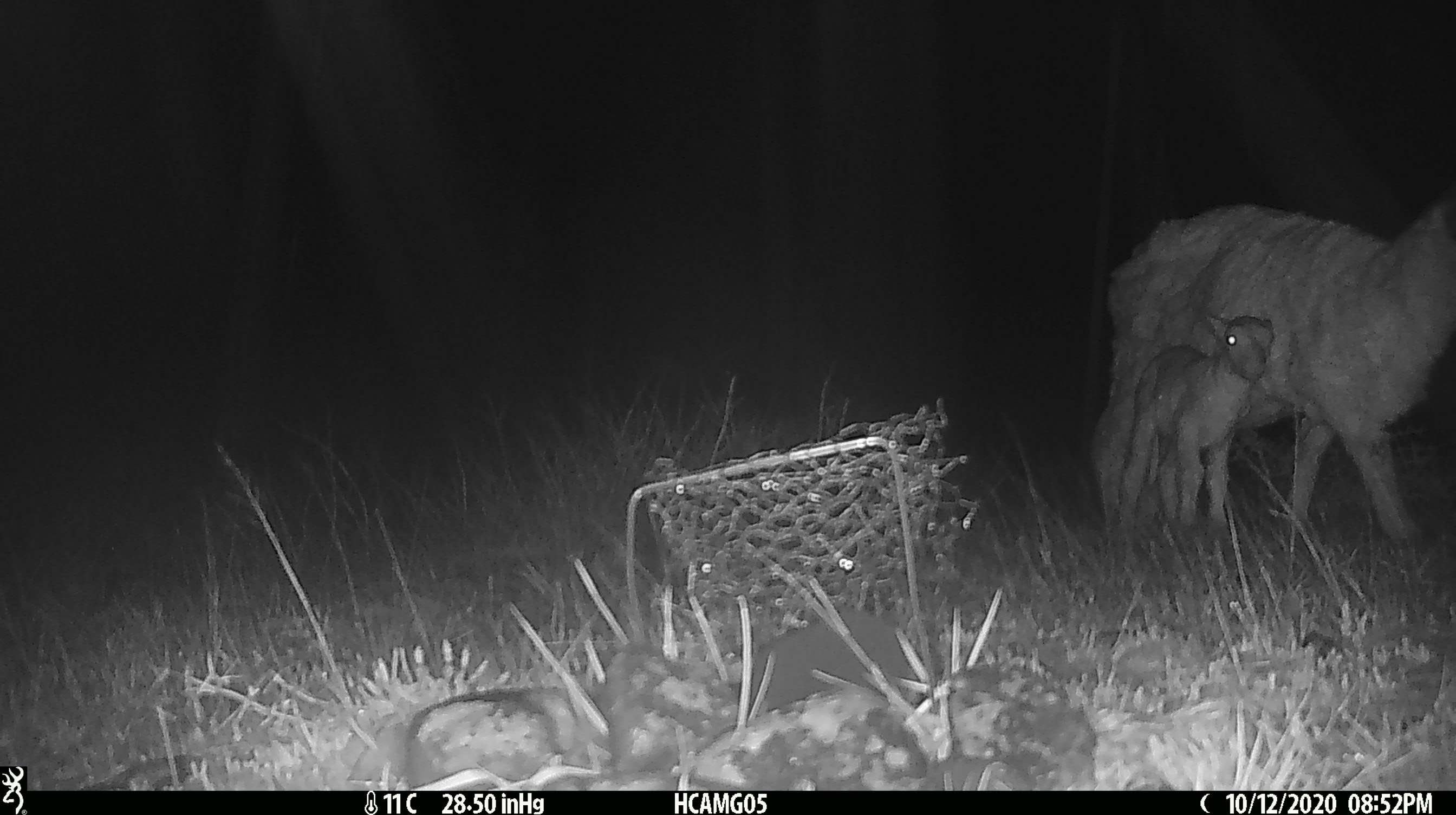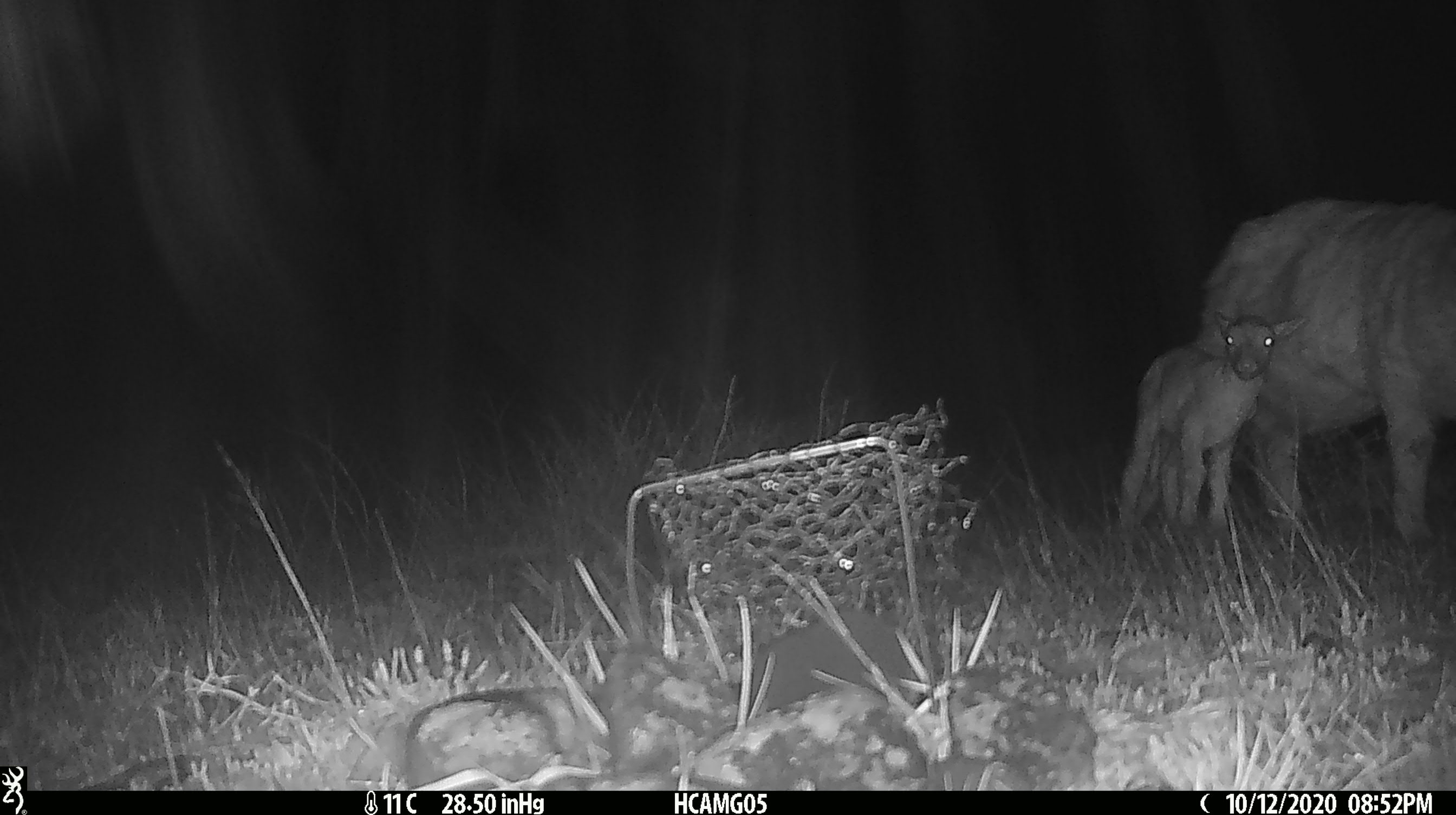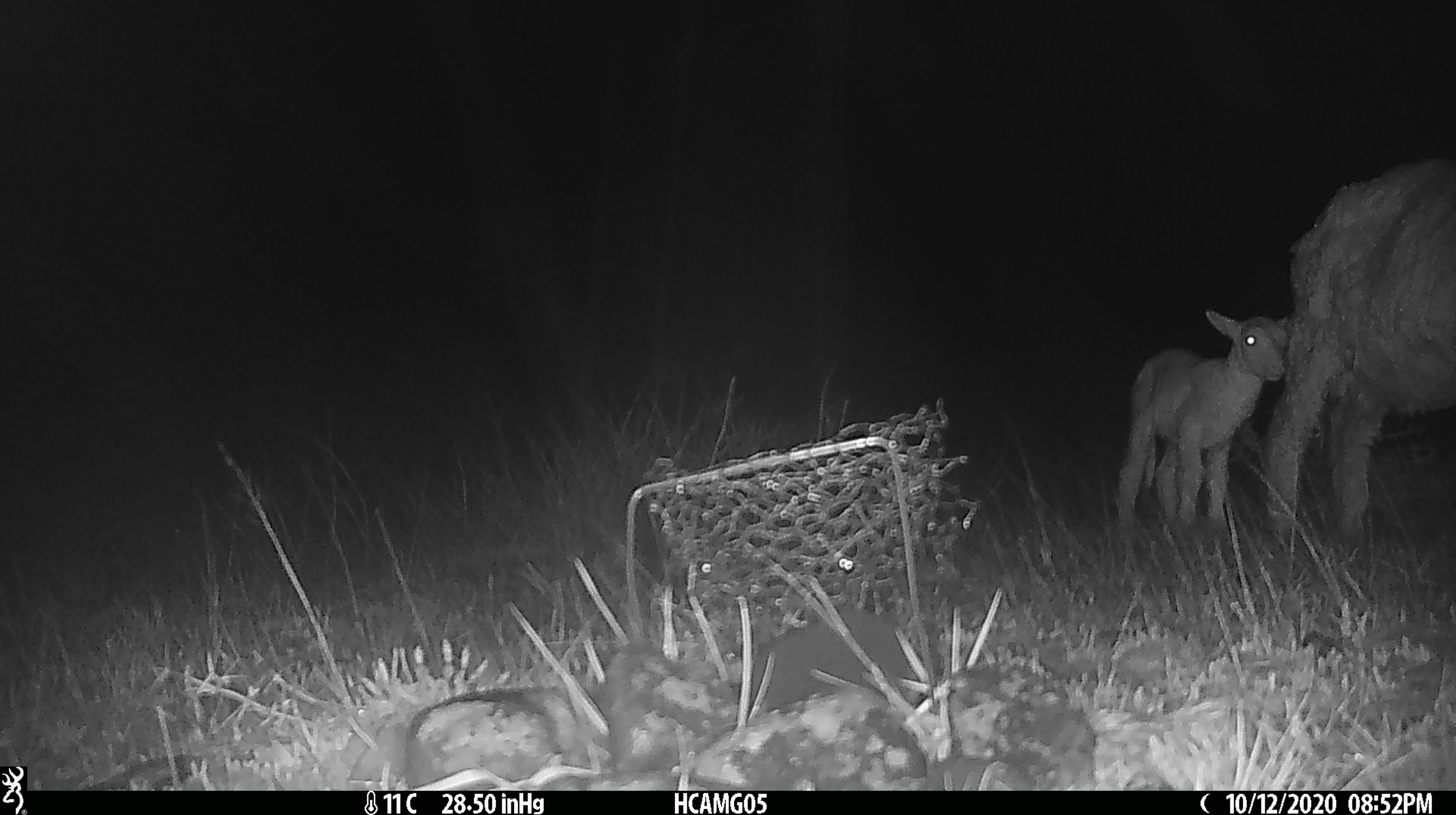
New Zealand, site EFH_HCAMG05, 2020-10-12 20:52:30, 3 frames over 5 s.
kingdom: Animalia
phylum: Chordata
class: Mammalia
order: Artiodactyla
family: Bovidae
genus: Ovis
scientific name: Ovis aries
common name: domestic sheep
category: sheep